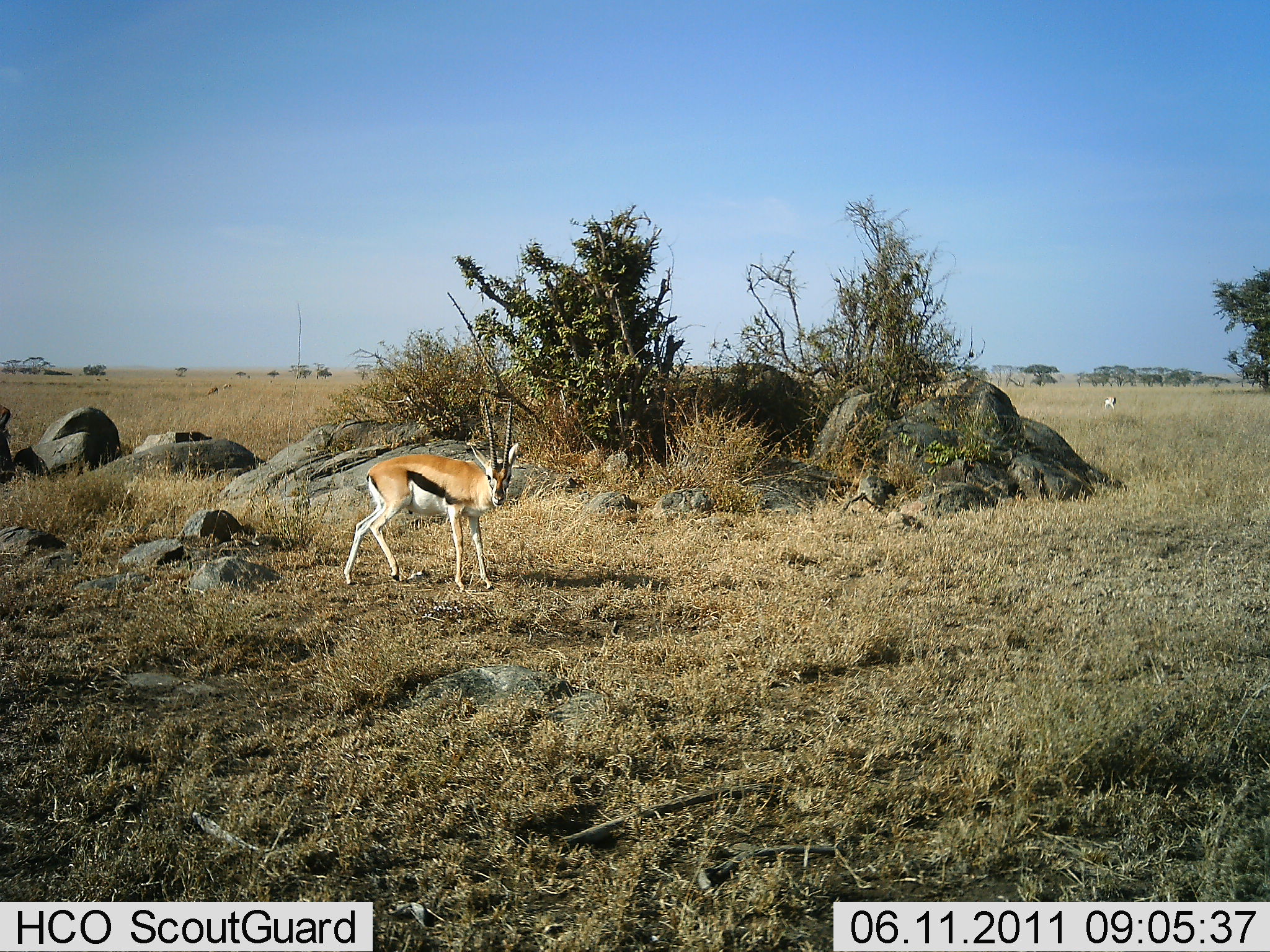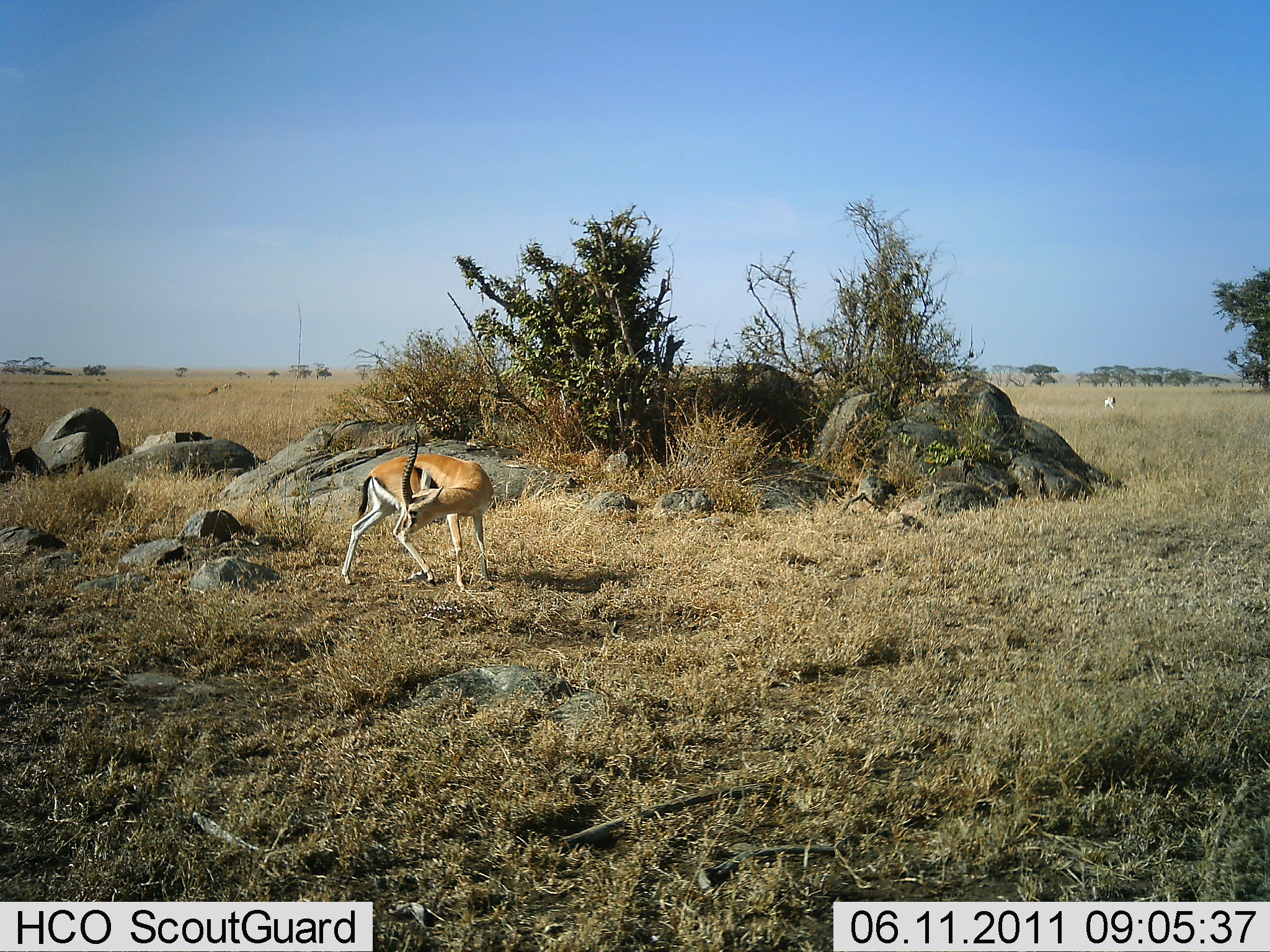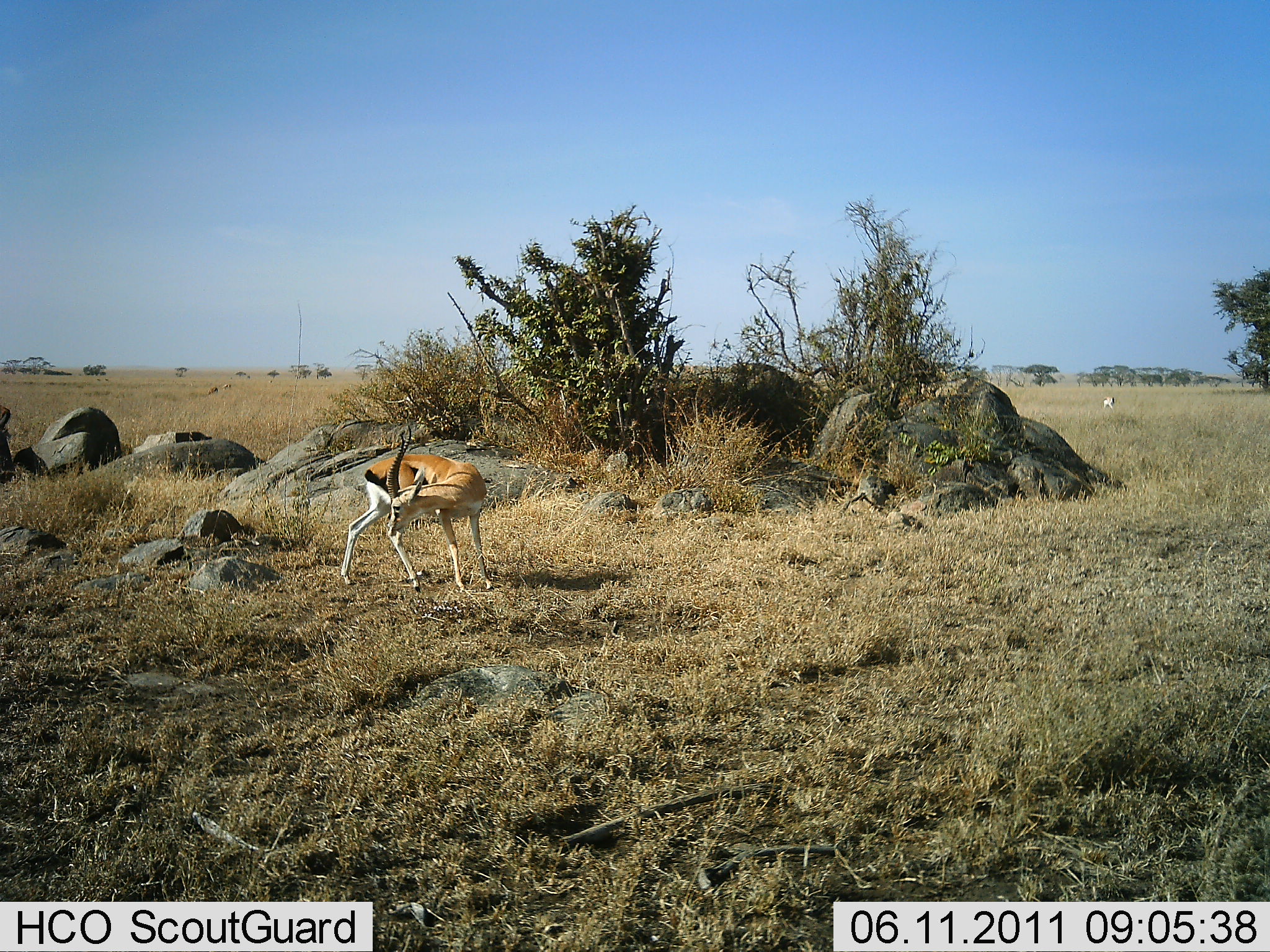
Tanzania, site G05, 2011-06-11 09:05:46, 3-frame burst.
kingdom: Animalia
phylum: Chordata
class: Mammalia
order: Artiodactyla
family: Bovidae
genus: Eudorcas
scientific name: Eudorcas thomsonii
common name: thomson's gazelle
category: gazellethomsons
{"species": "gazellethomsons (thomson's gazelle) (Eudorcas thomsonii)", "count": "1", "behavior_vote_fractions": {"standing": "92%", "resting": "0%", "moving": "17%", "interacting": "8%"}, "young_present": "0%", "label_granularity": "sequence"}